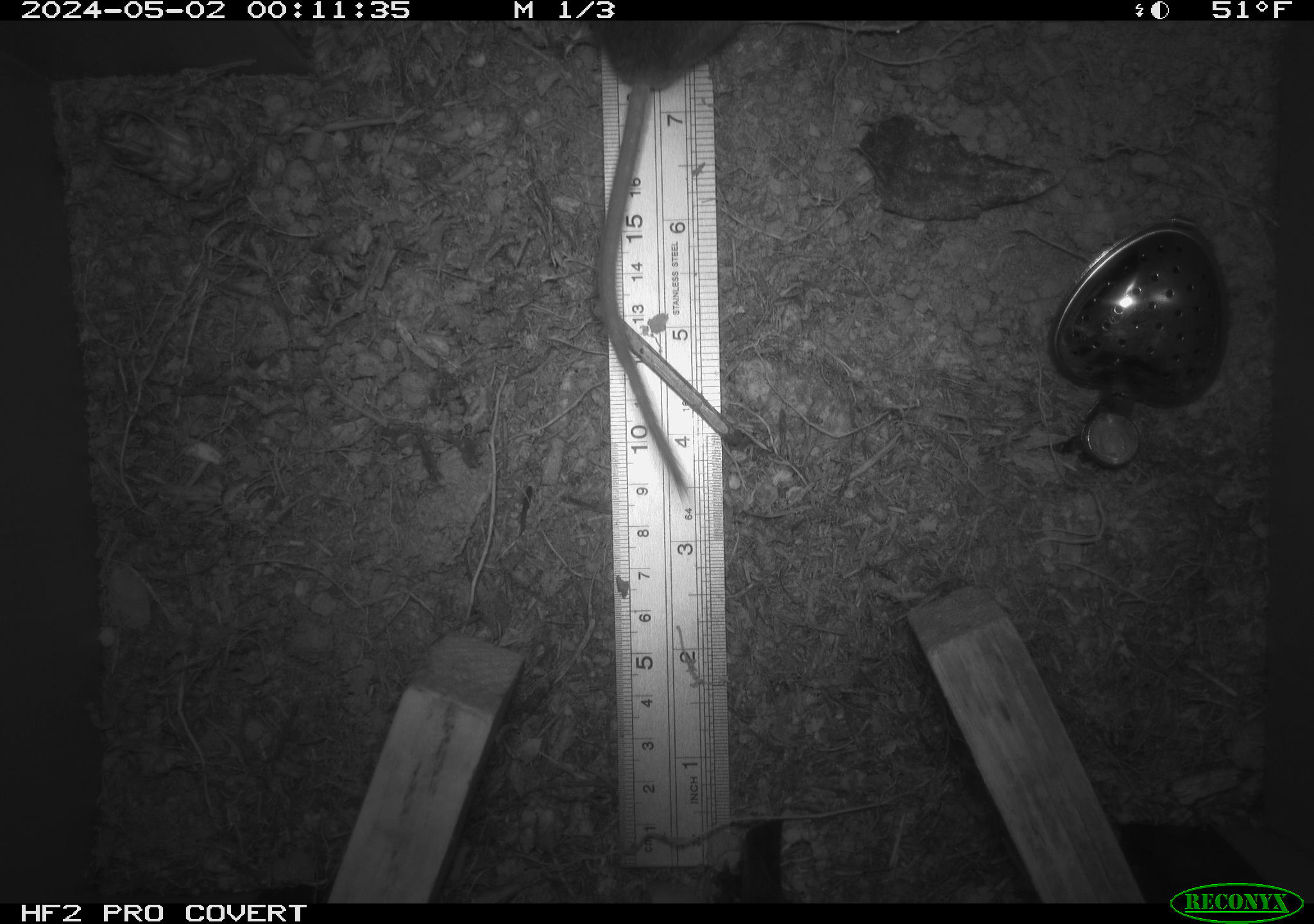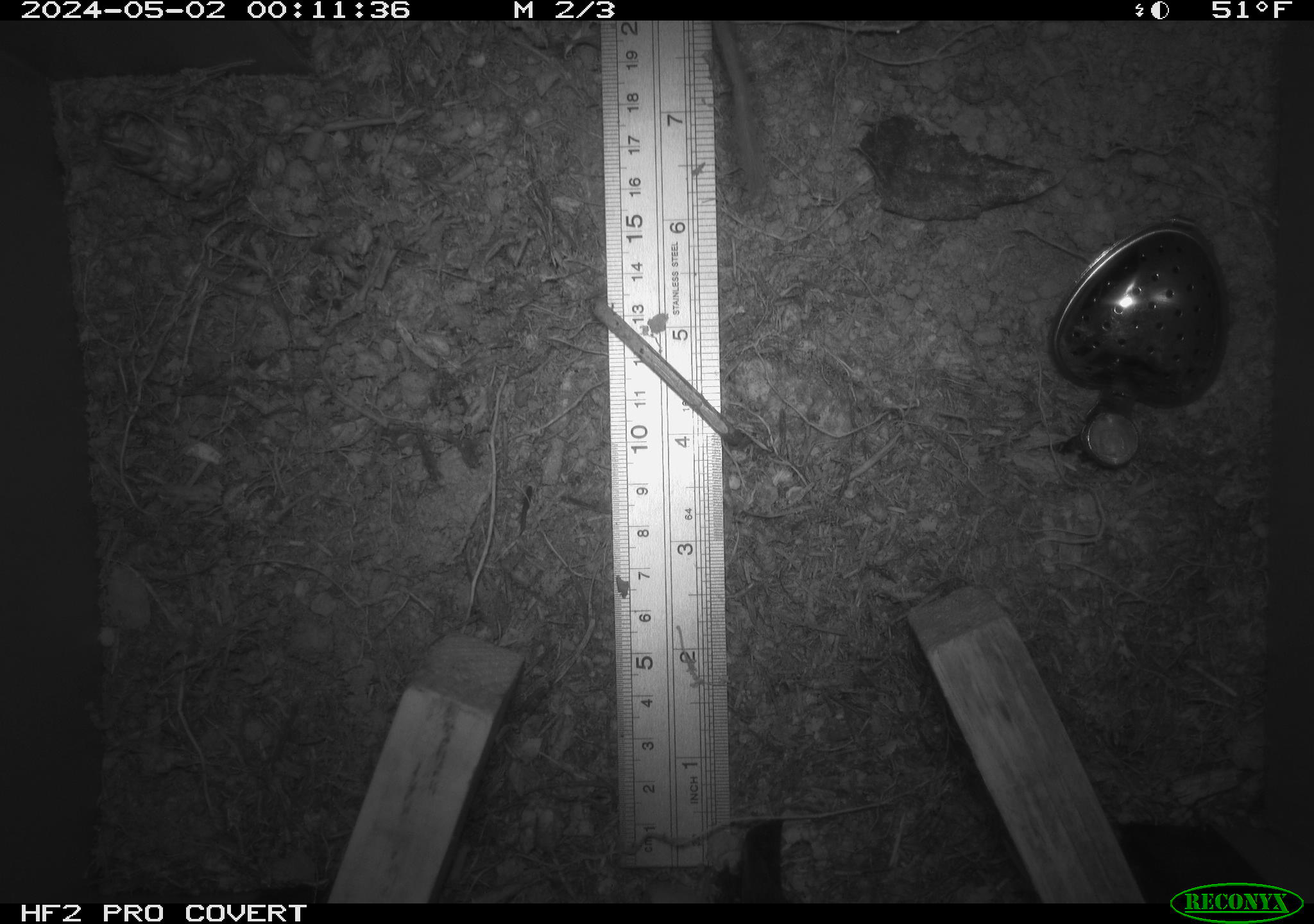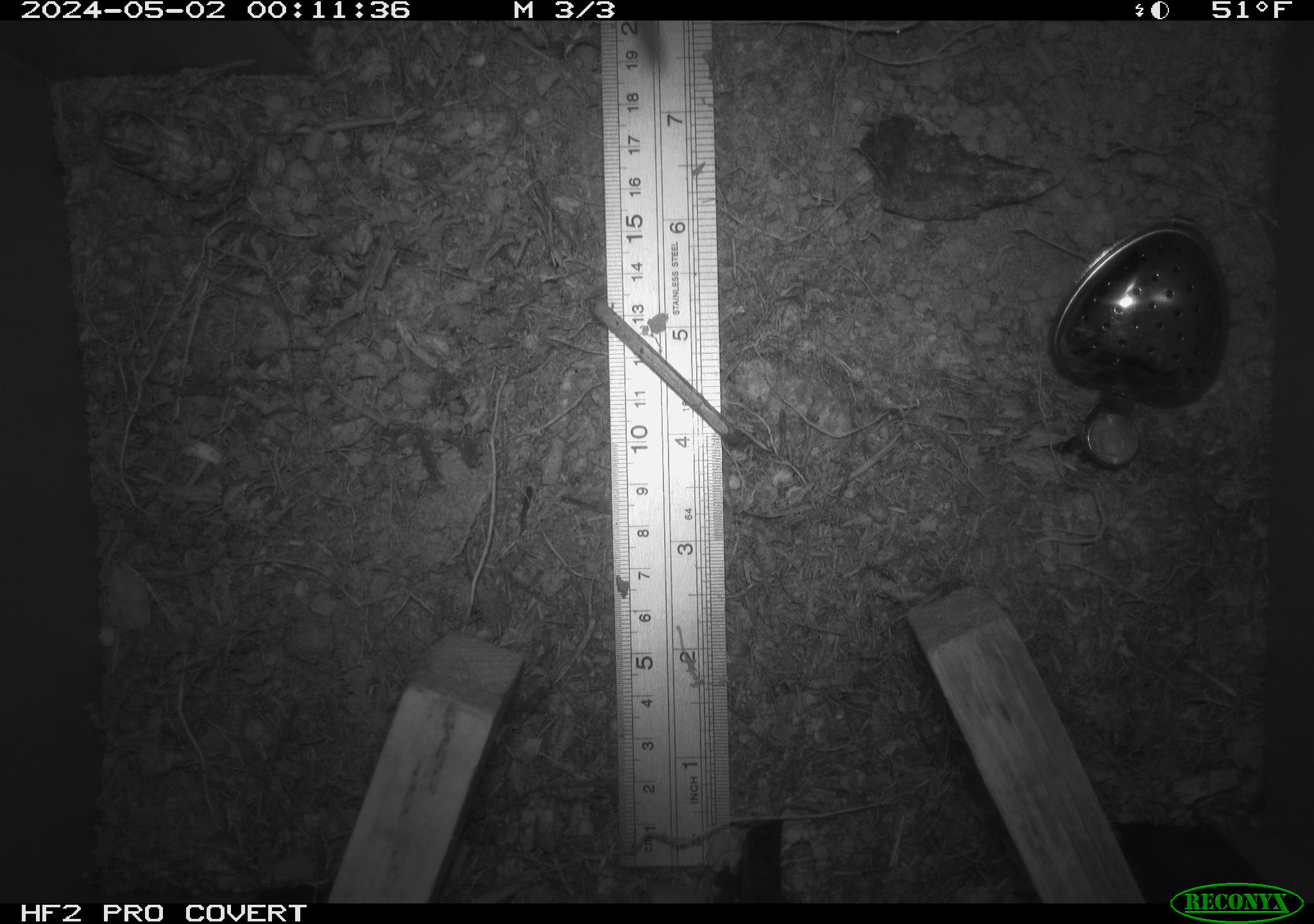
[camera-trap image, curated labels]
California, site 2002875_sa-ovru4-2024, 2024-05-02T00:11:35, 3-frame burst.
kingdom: Animalia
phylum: Chordata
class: Mammalia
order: Rodentia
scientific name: Rodentia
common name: mouse species